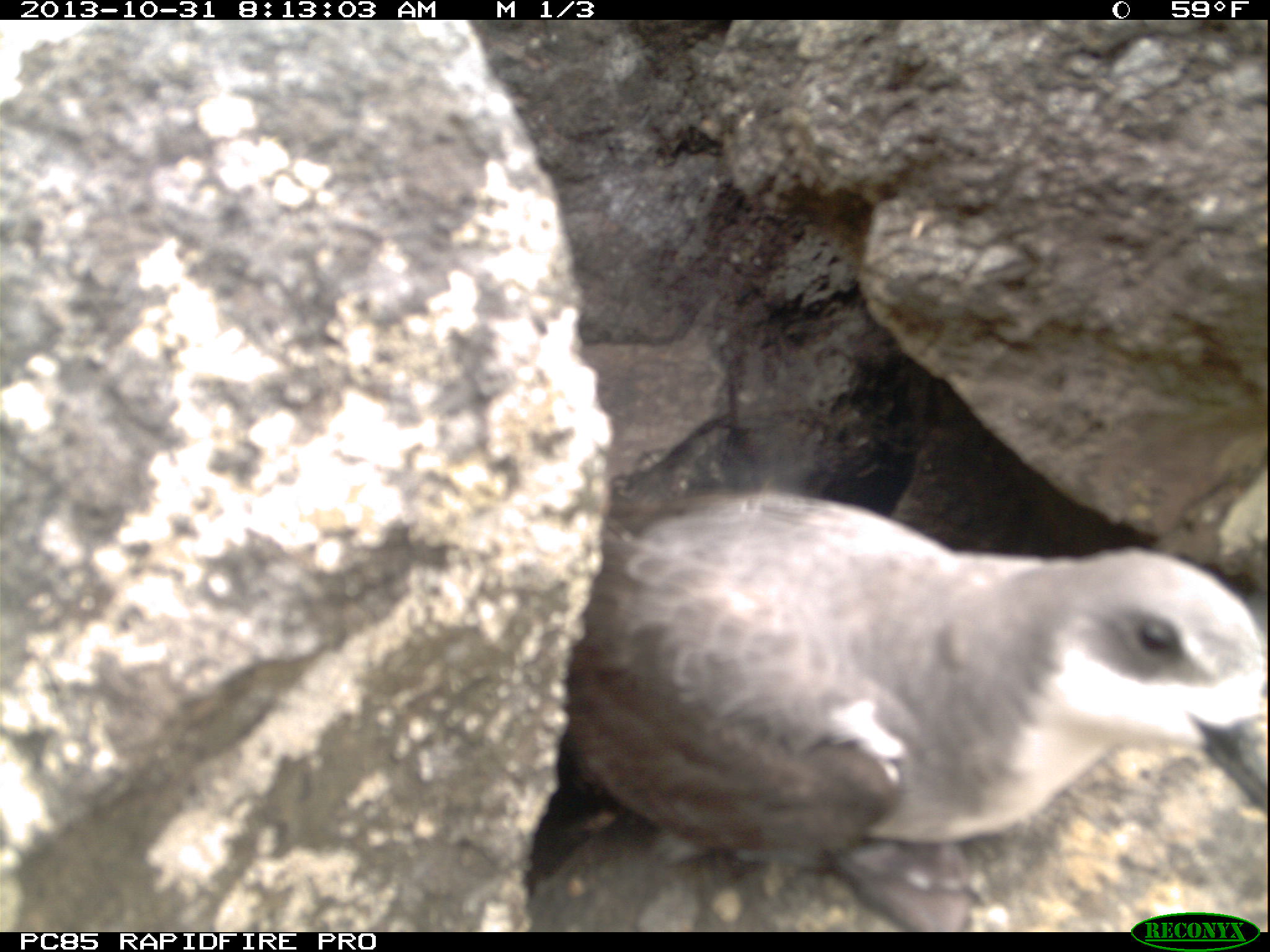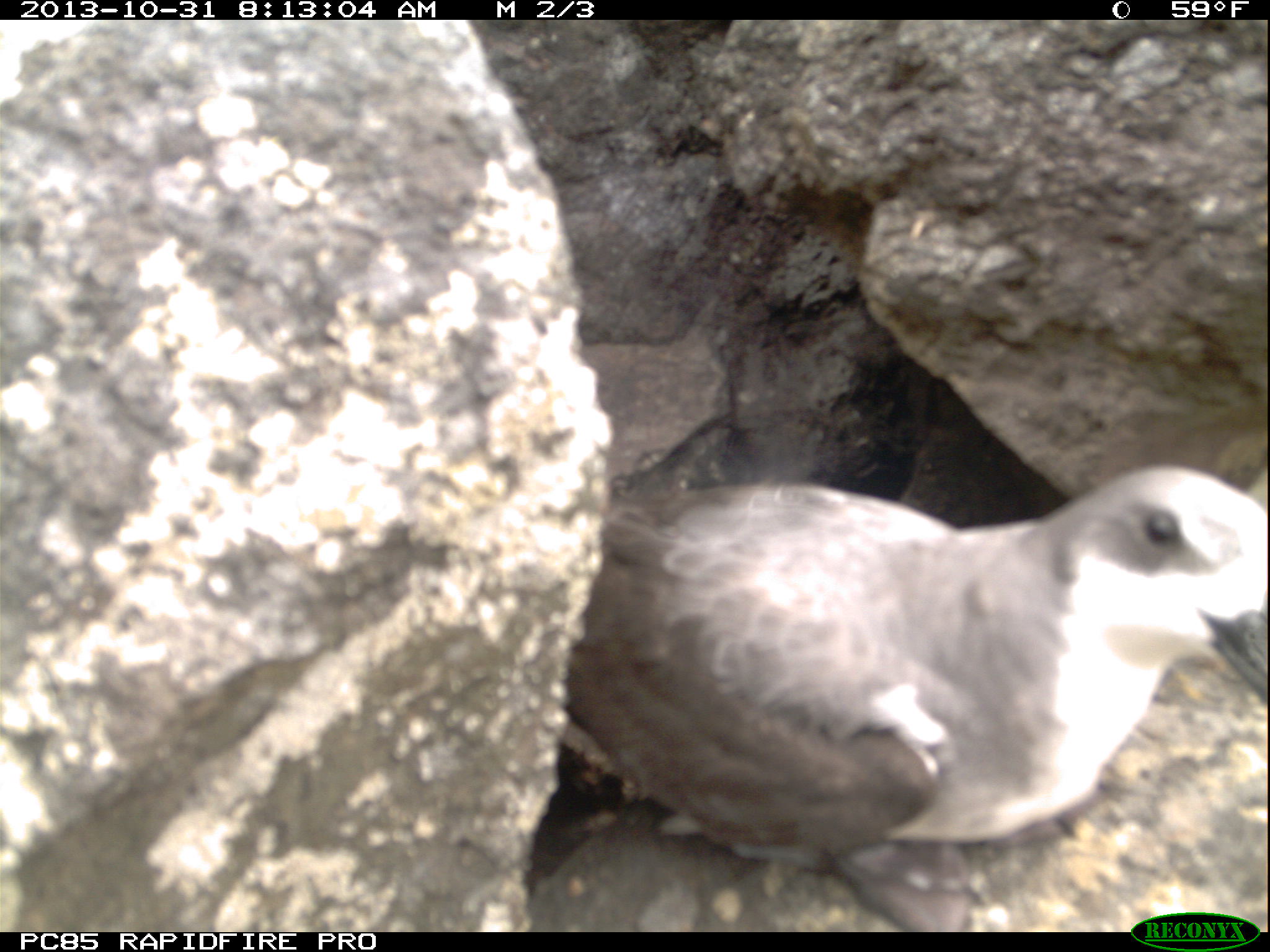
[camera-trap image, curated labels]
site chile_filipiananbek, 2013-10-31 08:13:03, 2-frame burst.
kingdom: Animalia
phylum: Chordata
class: Aves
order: Procellariiformes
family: Procellariidae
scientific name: Procellariidae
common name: petrel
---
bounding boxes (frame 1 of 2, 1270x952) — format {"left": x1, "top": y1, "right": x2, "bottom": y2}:
petrel: {"left": 520, "top": 483, "right": 1266, "bottom": 928}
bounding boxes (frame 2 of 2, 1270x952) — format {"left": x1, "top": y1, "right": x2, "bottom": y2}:
petrel: {"left": 531, "top": 454, "right": 1270, "bottom": 926}